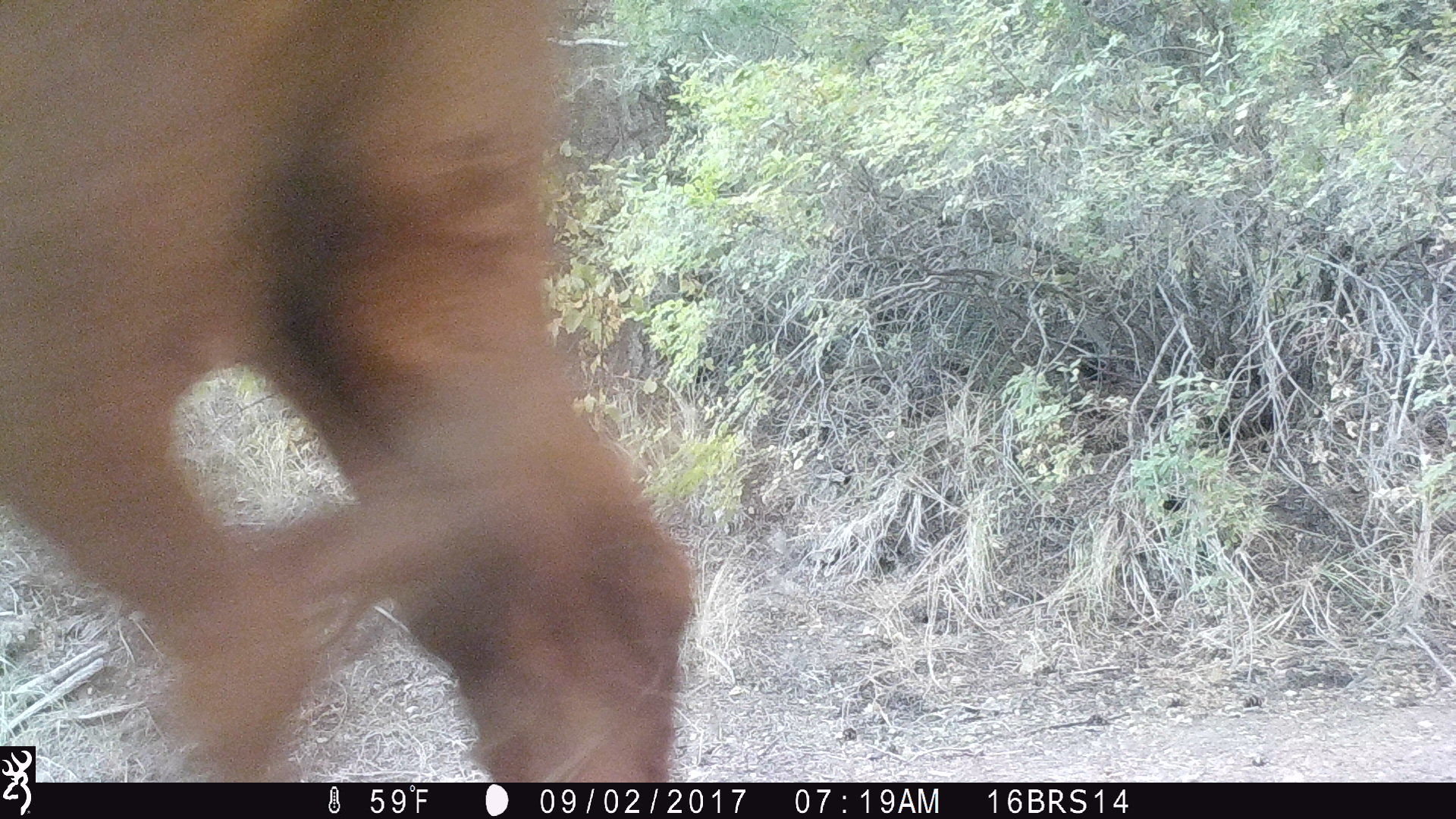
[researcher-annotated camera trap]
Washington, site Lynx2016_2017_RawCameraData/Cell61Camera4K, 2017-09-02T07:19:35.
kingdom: Animalia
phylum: Chordata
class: Mammalia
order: Artiodactyla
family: Bovidae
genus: Bos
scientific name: Bos taurus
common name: domestic cattle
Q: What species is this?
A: Domestic cattle (Bos taurus).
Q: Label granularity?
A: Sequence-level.